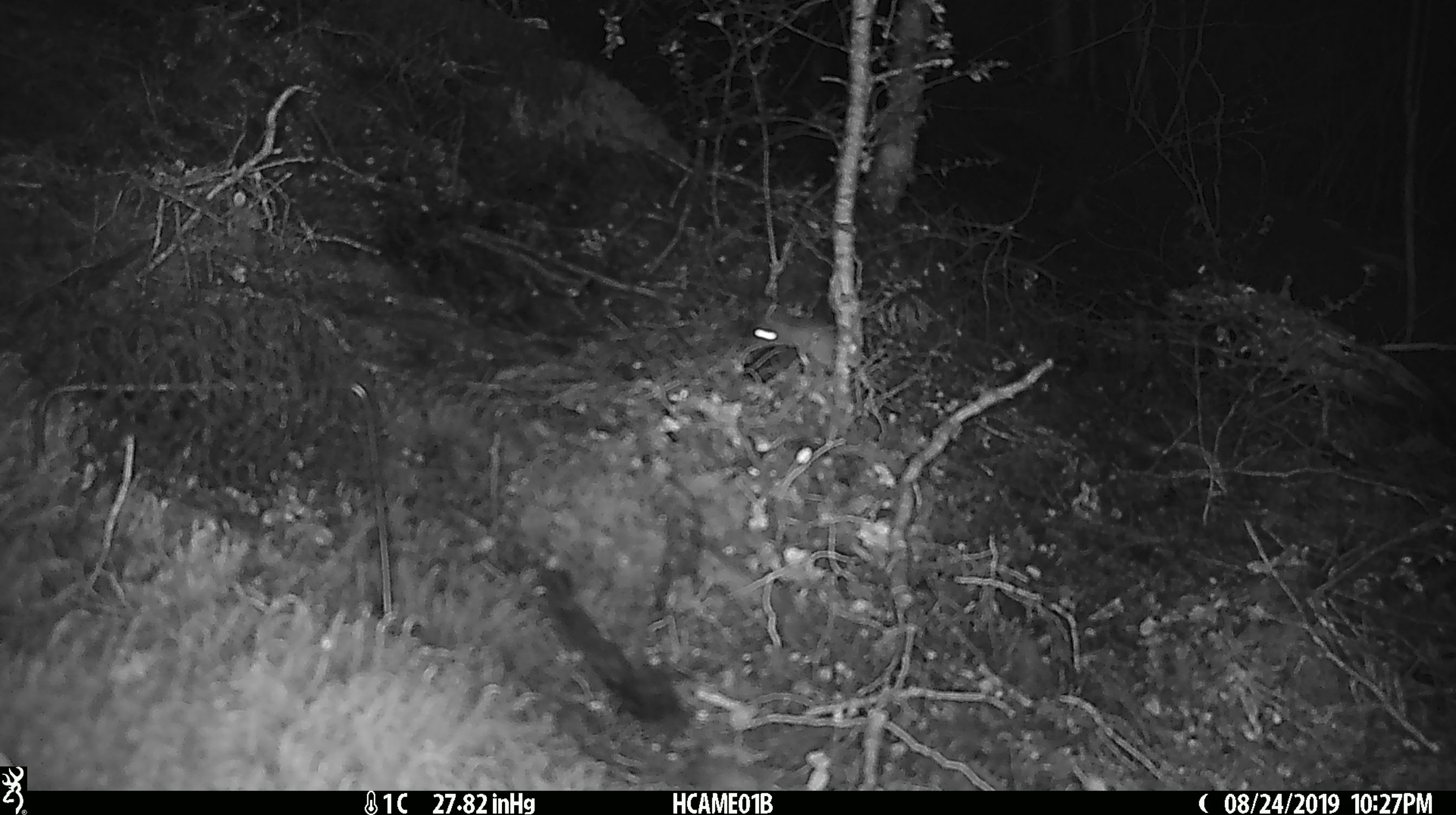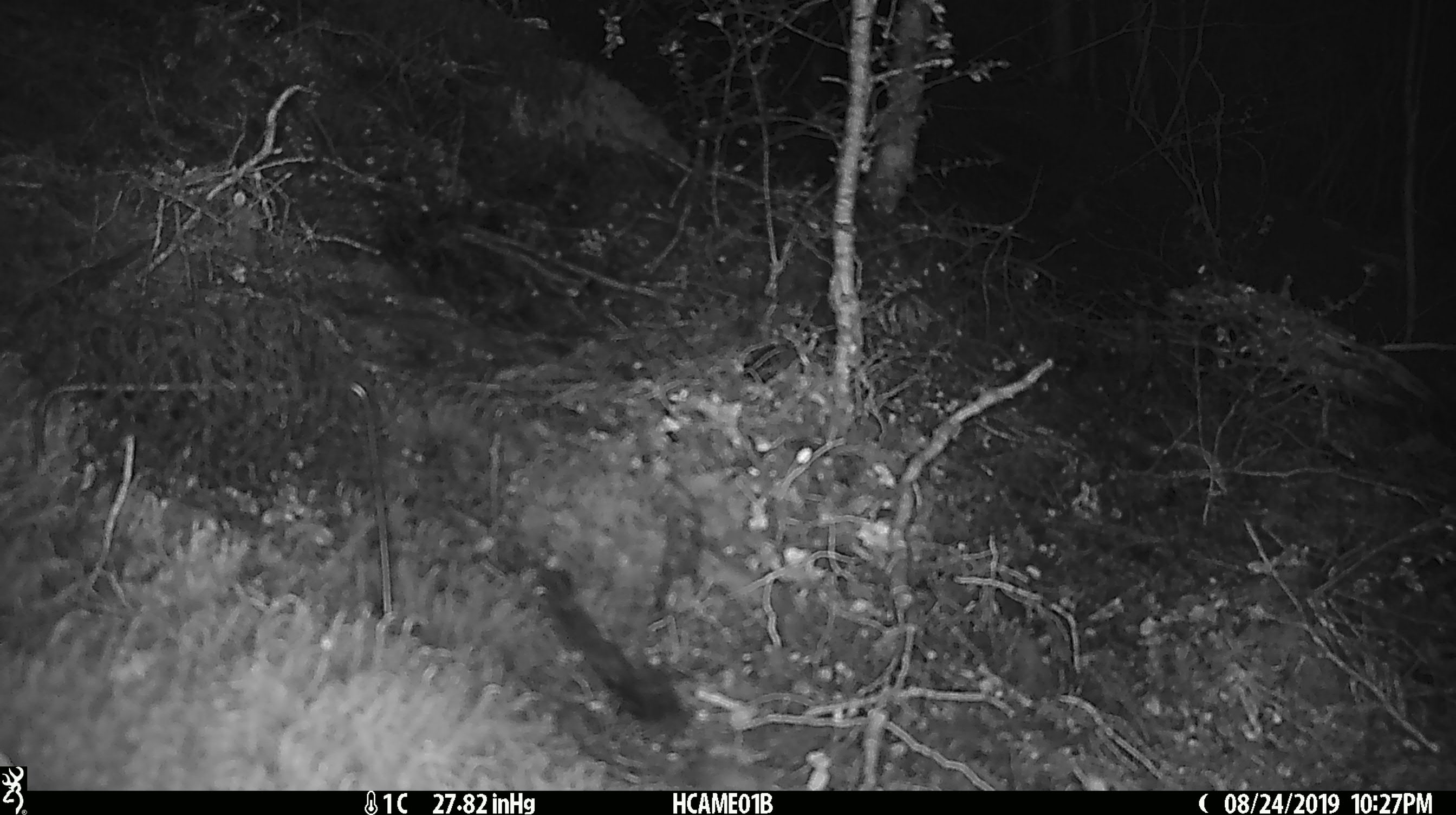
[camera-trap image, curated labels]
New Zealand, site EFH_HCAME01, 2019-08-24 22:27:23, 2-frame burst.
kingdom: Animalia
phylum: Chordata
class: Mammalia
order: Rodentia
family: Muridae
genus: Mus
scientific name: Mus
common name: mouse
Mouse (Mus).